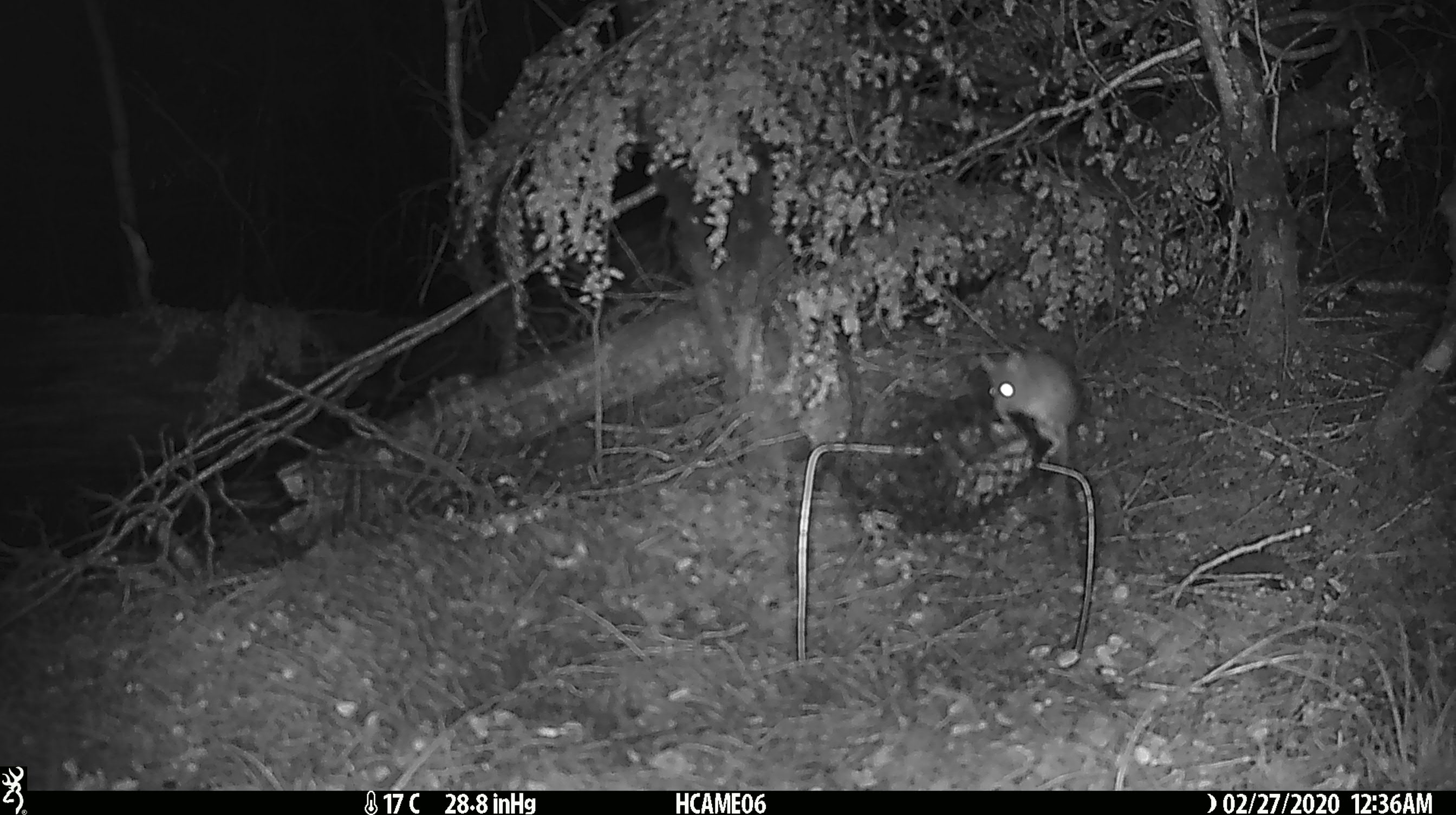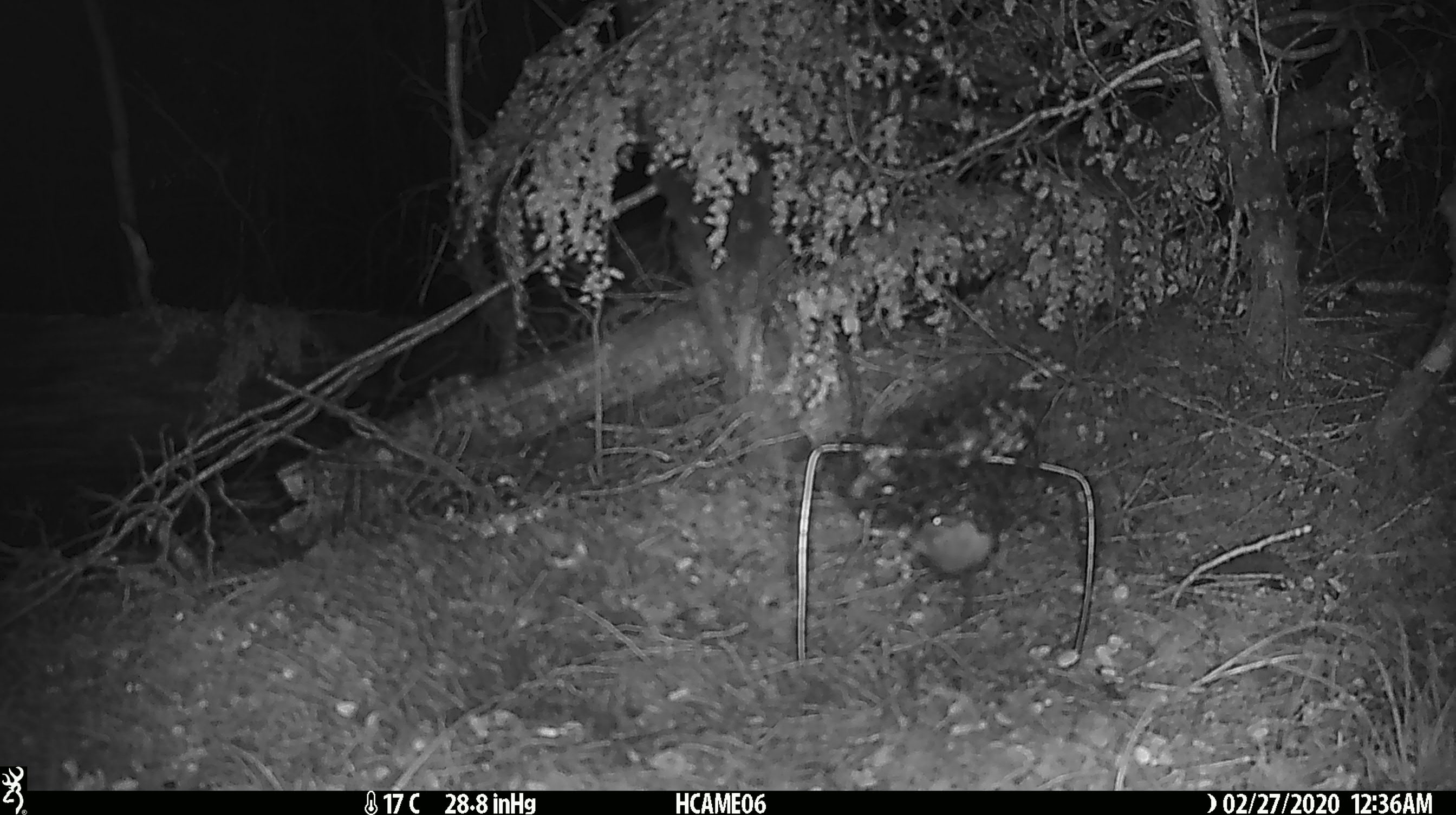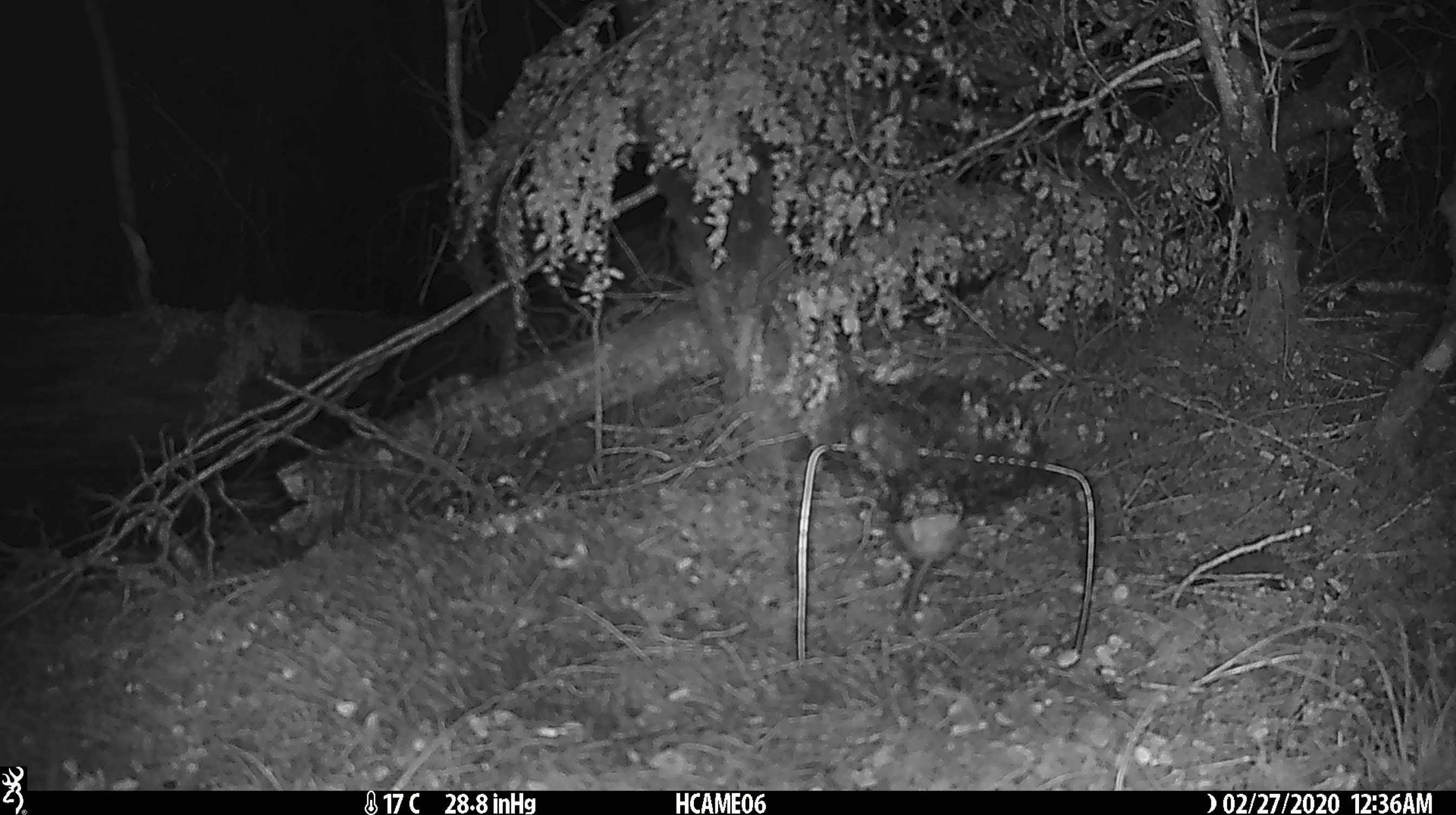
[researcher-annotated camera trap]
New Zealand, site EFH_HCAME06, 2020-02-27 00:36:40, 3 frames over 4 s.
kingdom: Animalia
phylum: Chordata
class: Mammalia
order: Rodentia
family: Muridae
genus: Mus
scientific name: Mus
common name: mouse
Mouse (Mus).